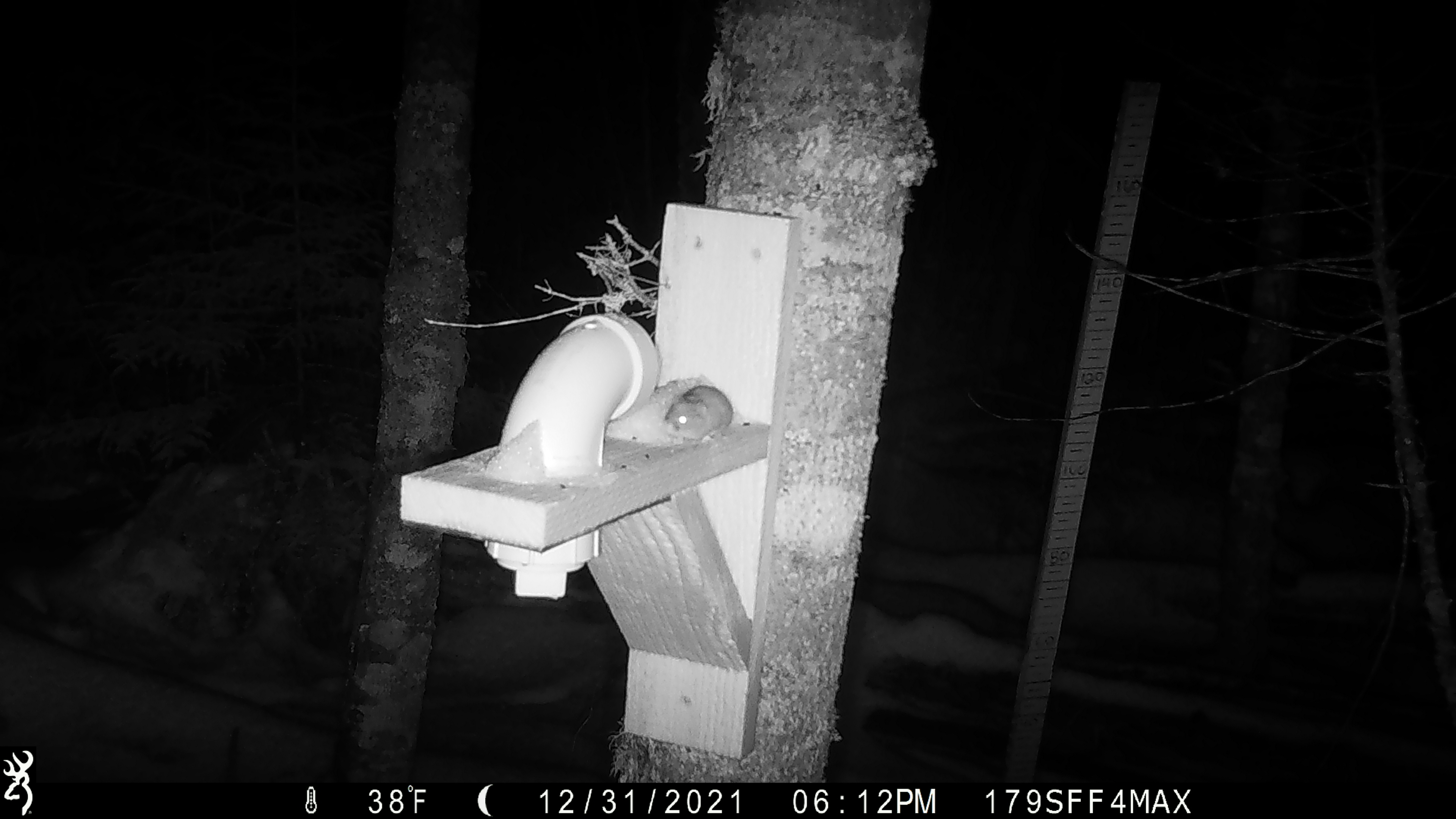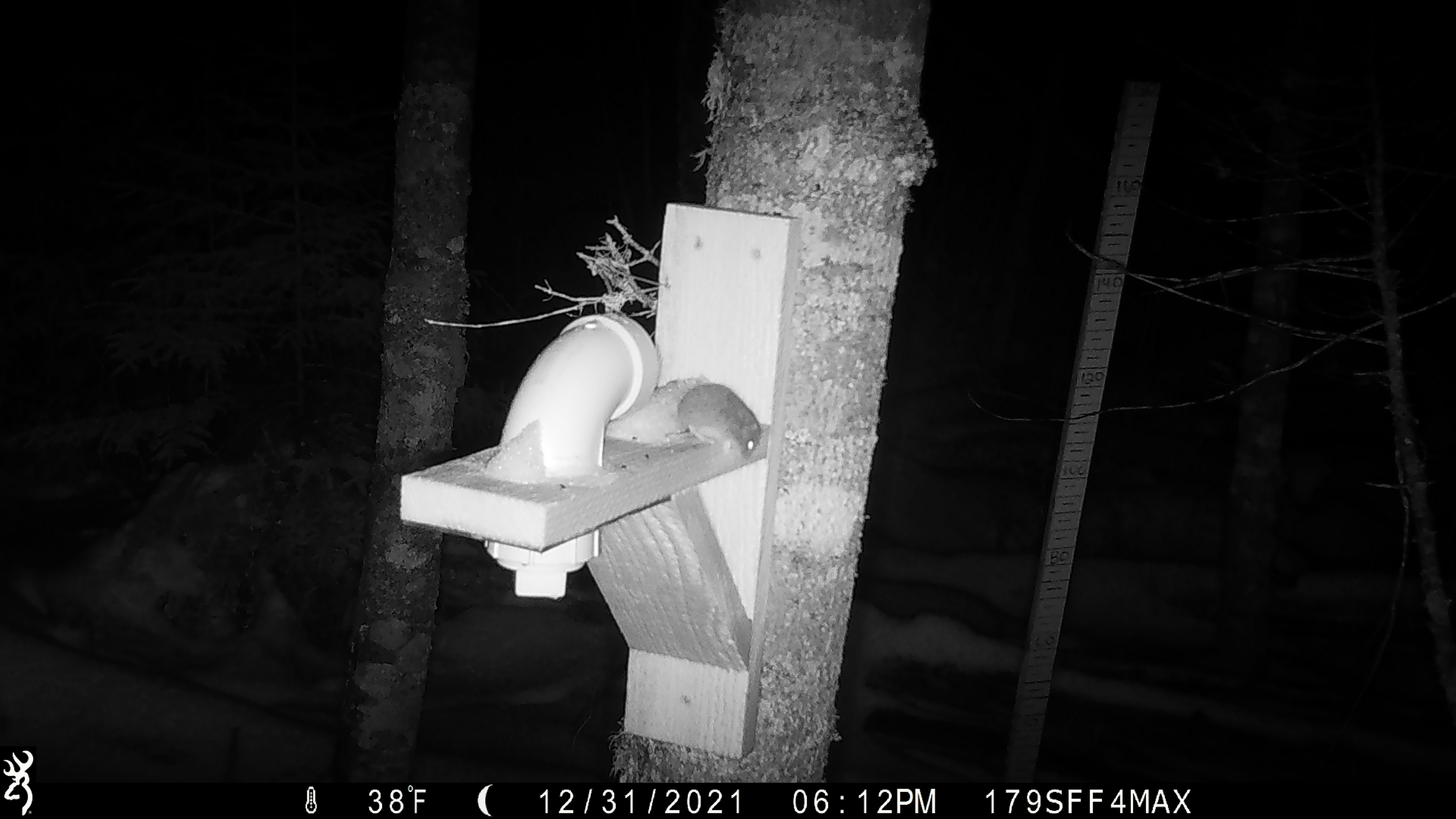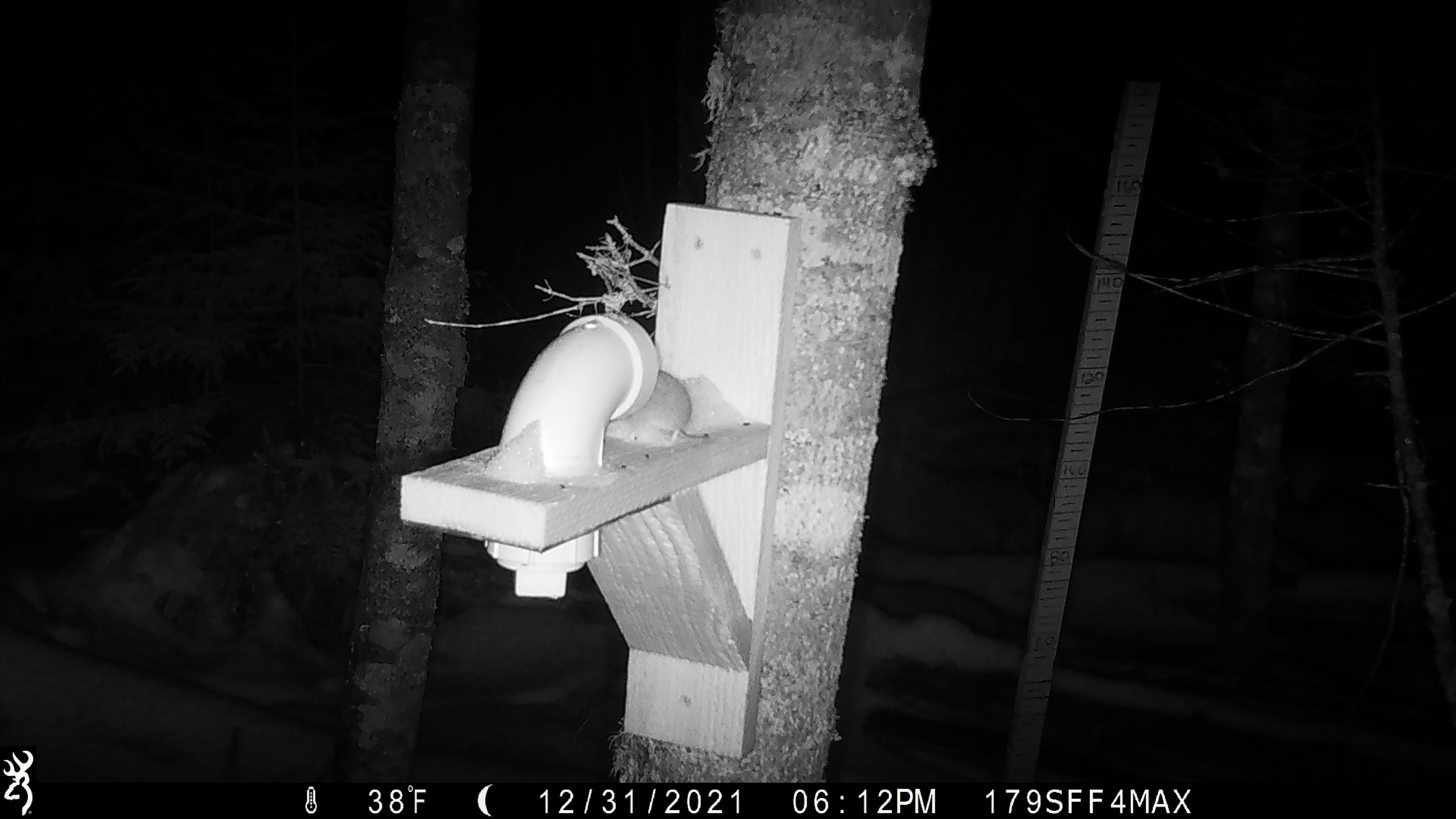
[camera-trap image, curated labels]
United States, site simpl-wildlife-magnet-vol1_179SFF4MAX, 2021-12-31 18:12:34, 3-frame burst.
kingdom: Animalia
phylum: Chordata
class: Mammalia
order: Rodentia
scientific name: Rodentia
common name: mouse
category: mouse sp.